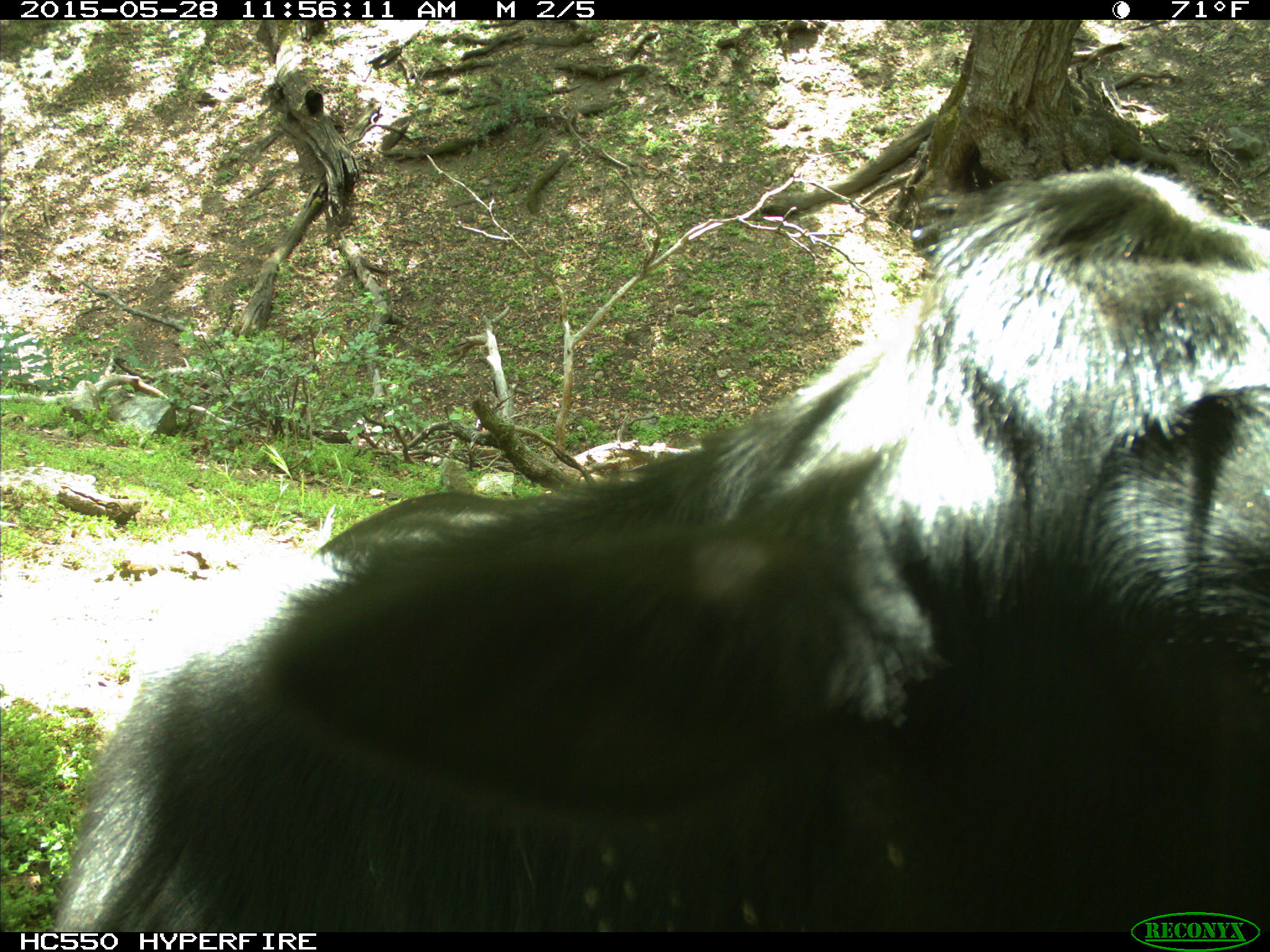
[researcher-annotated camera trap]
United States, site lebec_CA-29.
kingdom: Animalia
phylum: Chordata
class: Mammalia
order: Artiodactyla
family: Bovidae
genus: Bos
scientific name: Bos taurus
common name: domestic cow